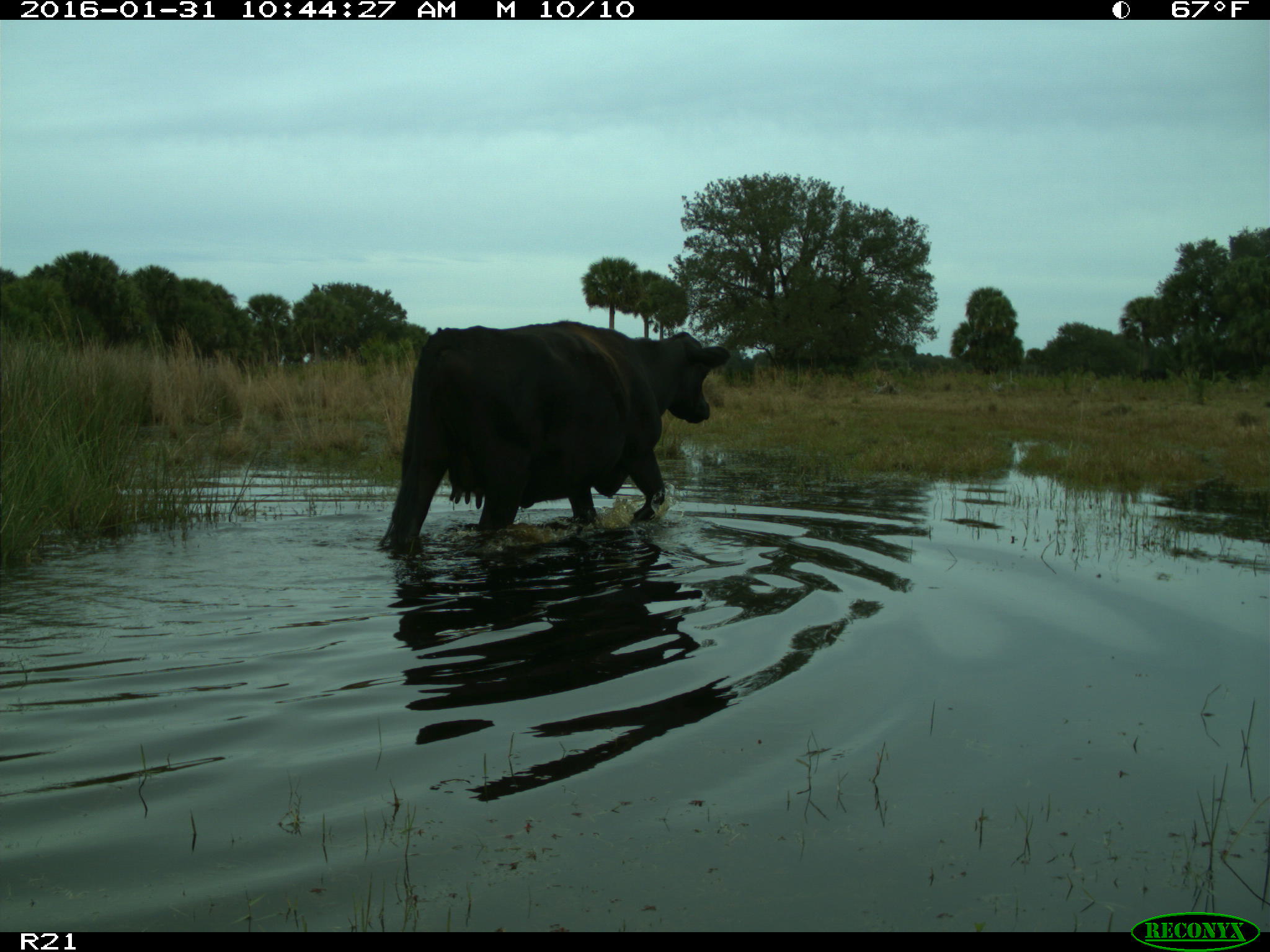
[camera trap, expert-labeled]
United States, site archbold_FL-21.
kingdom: Animalia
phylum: Chordata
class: Mammalia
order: Artiodactyla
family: Bovidae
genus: Bos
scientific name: Bos taurus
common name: domestic cow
Bos taurus (domestic cow).